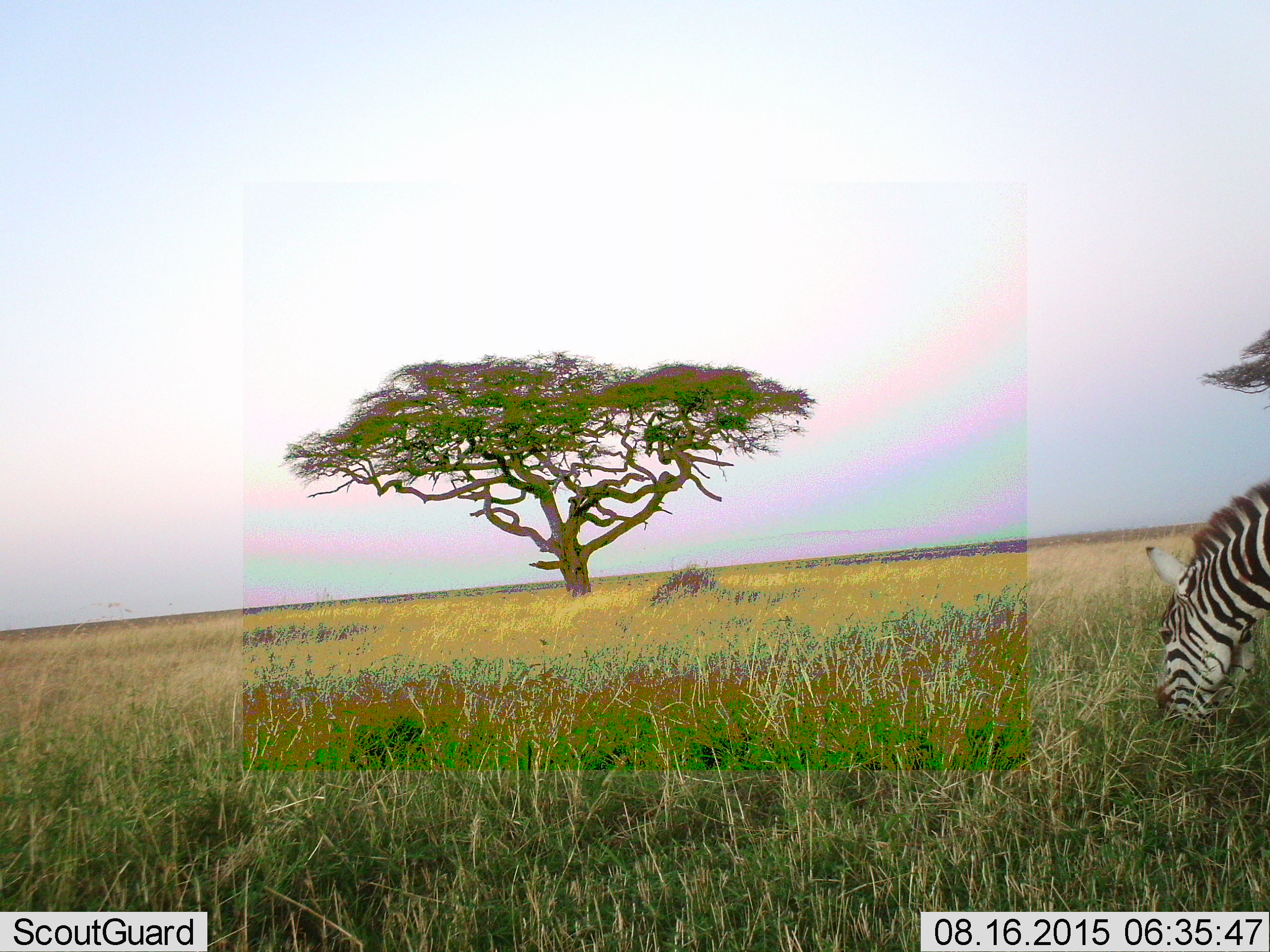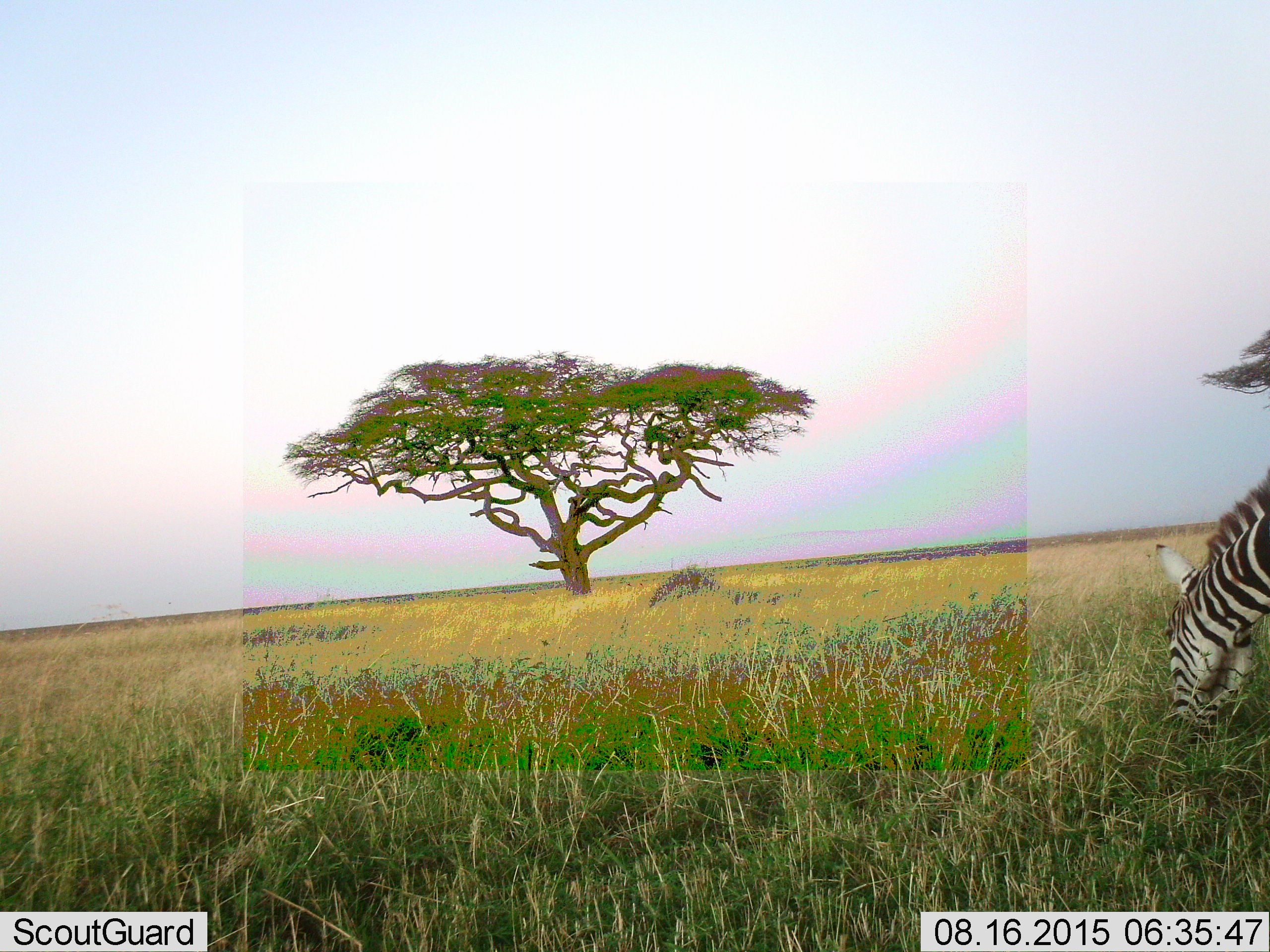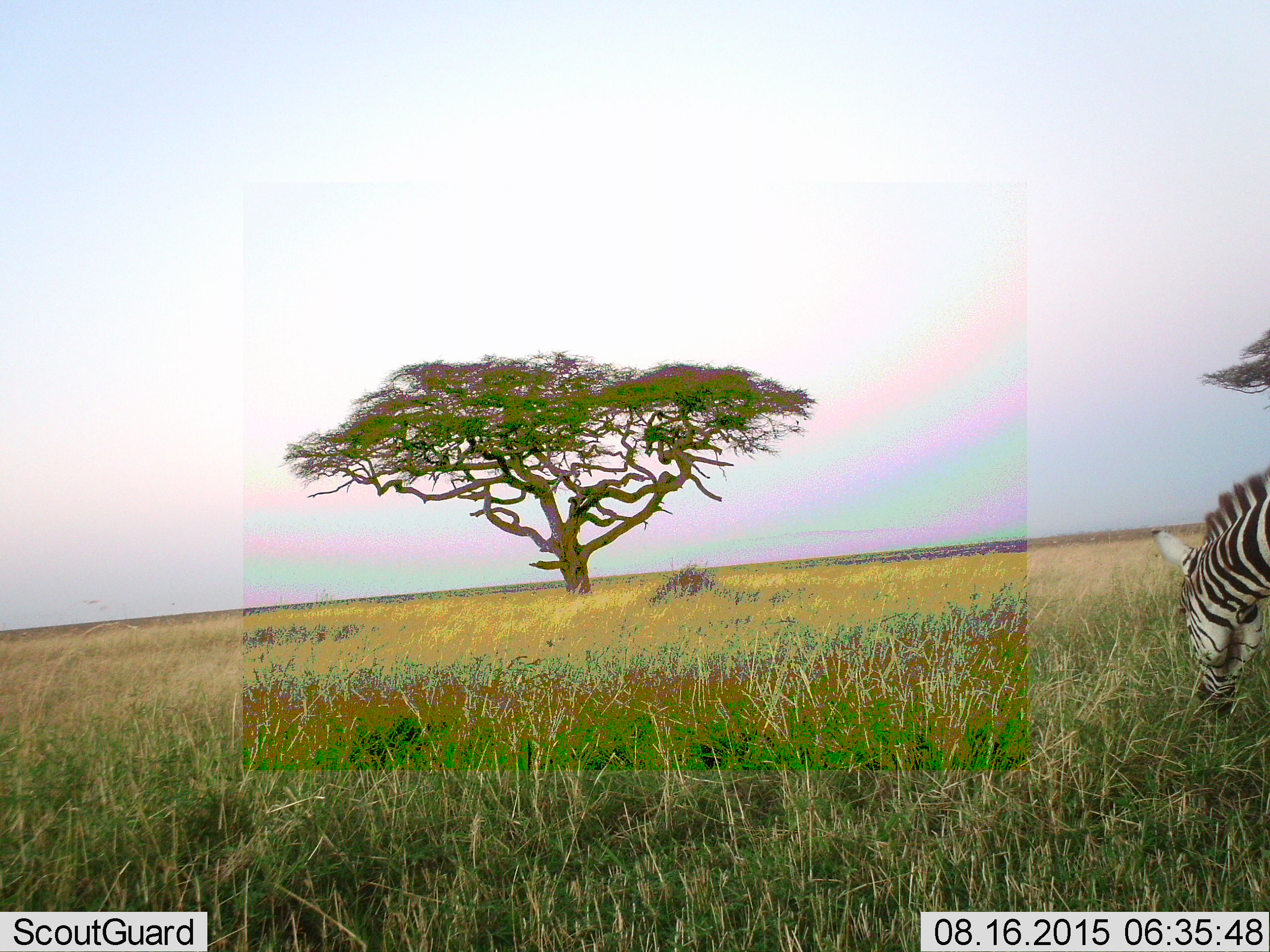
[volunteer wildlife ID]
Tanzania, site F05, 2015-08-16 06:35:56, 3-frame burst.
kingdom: Animalia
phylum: Chordata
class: Mammalia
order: Perissodactyla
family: Equidae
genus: Equus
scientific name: Equus quagga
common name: plains zebra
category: zebra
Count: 1.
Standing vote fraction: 32%.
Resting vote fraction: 0%.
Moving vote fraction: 5%.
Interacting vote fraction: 0%.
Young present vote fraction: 0%.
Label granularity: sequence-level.